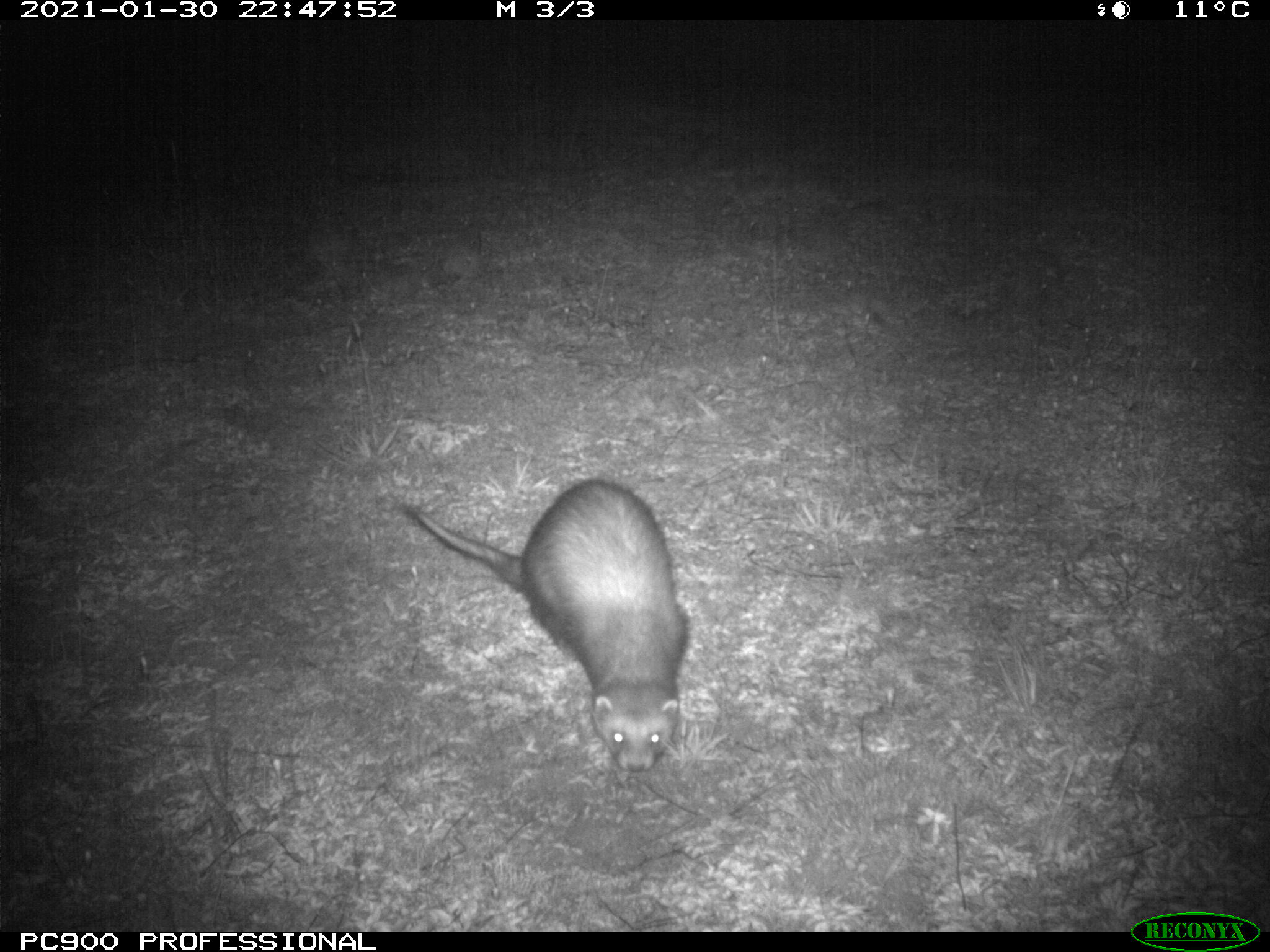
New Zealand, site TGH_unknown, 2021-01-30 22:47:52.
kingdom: Animalia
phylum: Chordata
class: Mammalia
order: Carnivora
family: Mustelidae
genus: Mustela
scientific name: Mustela furo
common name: ferret